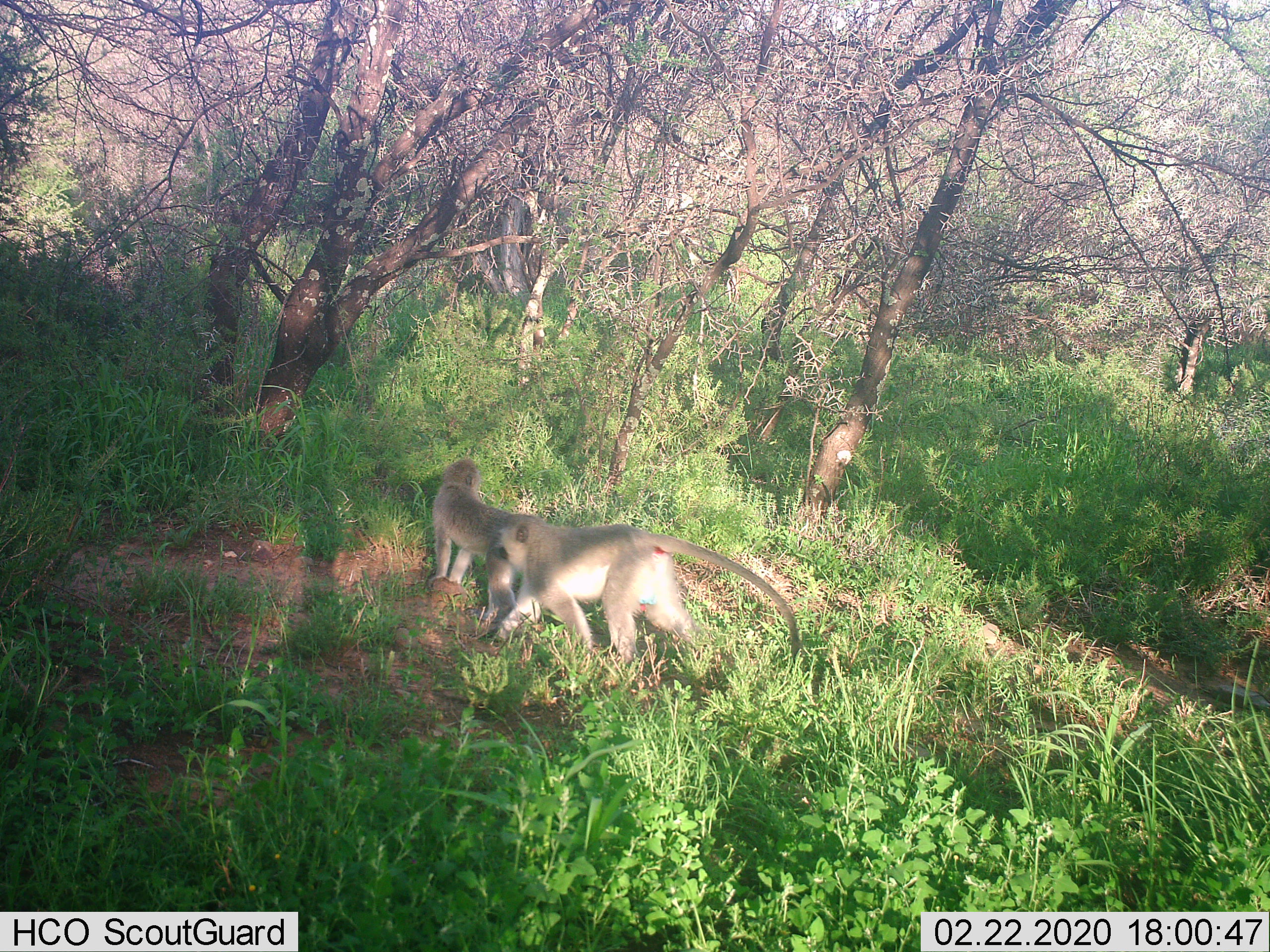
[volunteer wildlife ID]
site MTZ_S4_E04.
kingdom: Animalia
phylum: Chordata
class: Mammalia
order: Primates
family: Cercopithecidae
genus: Chlorocebus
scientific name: Chlorocebus pygerythrus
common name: vervet monkey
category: monkeyvervet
Monkeyvervet (vervet monkey) (Chlorocebus pygerythrus), count 2. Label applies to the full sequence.